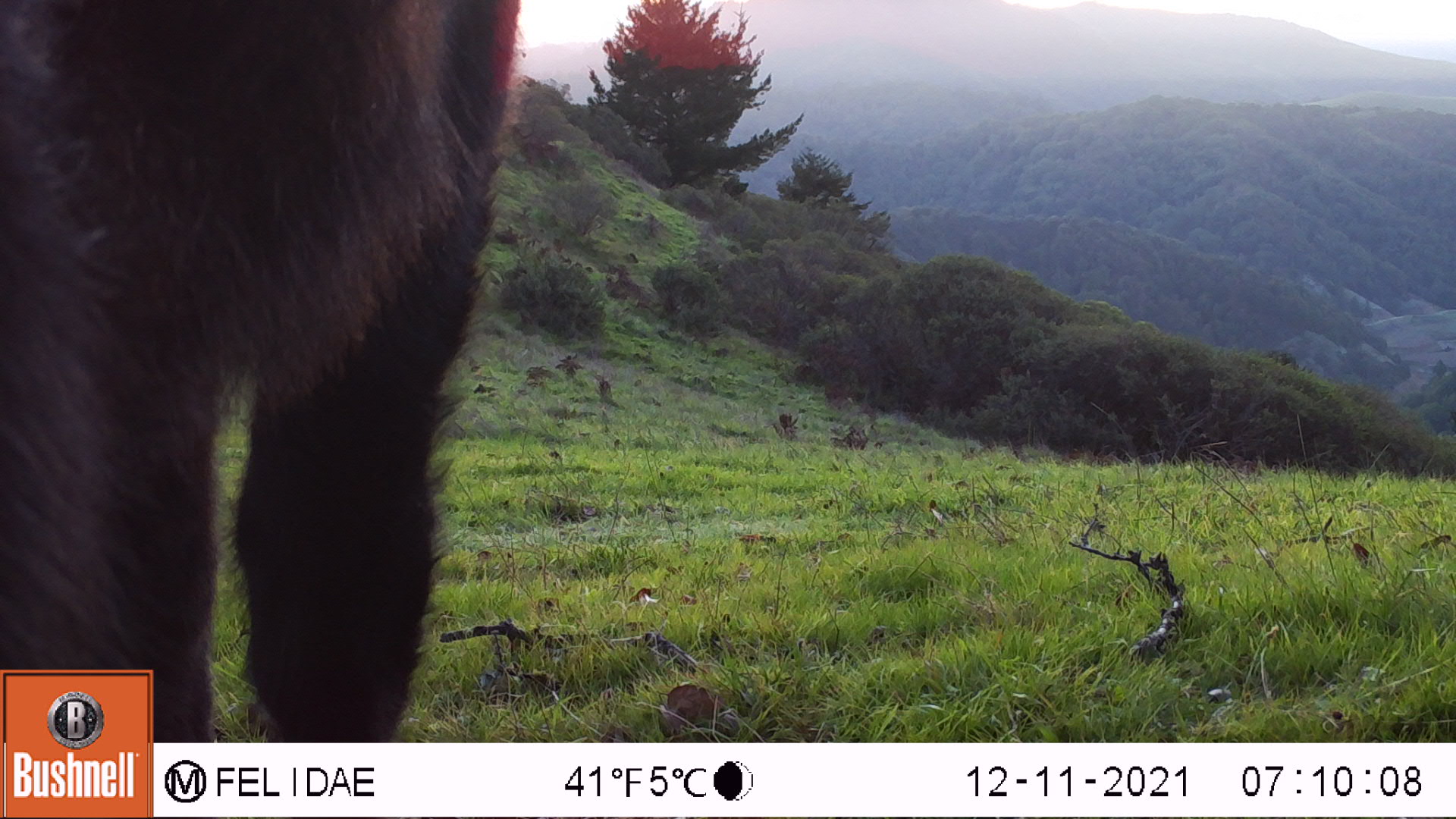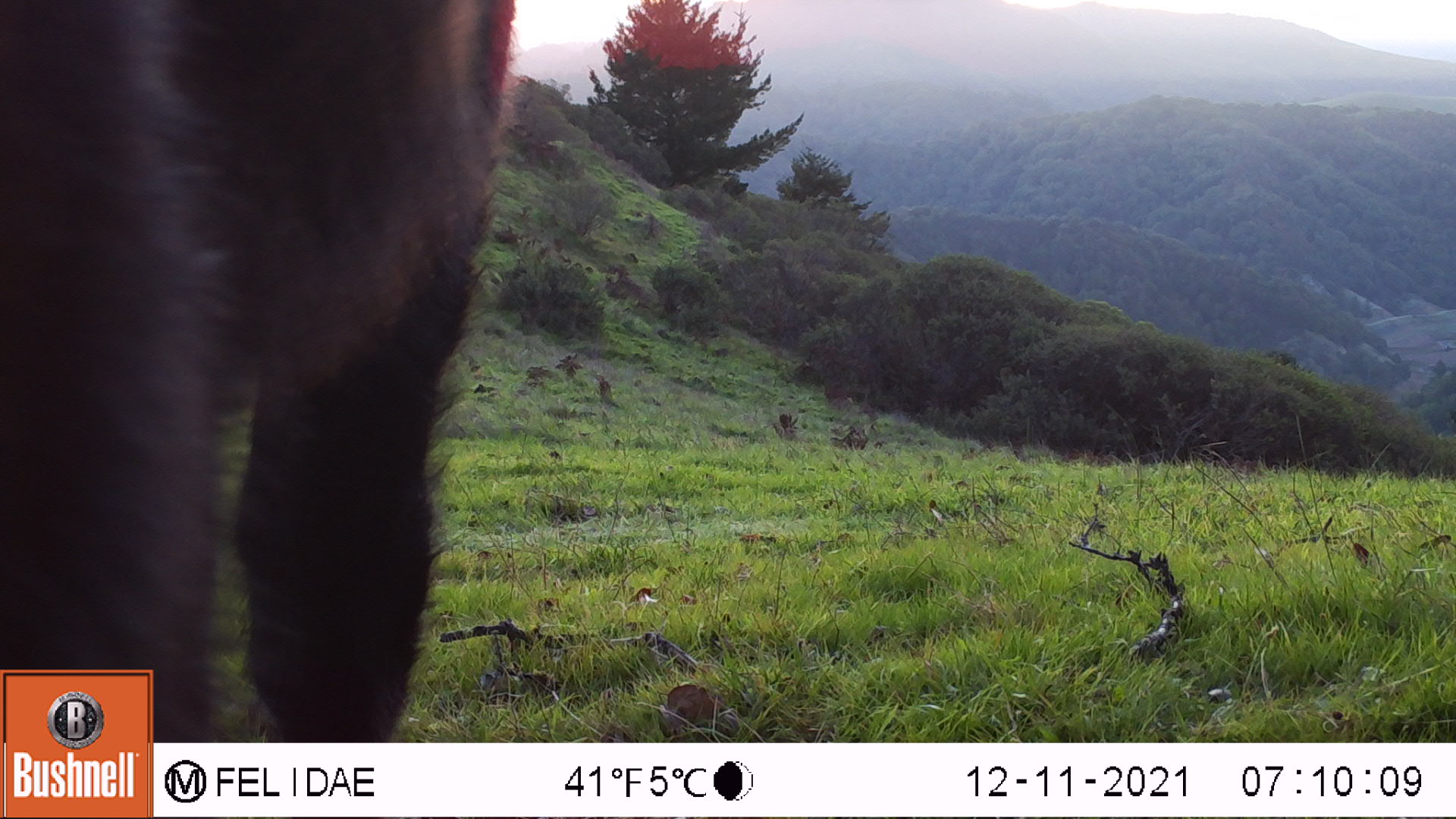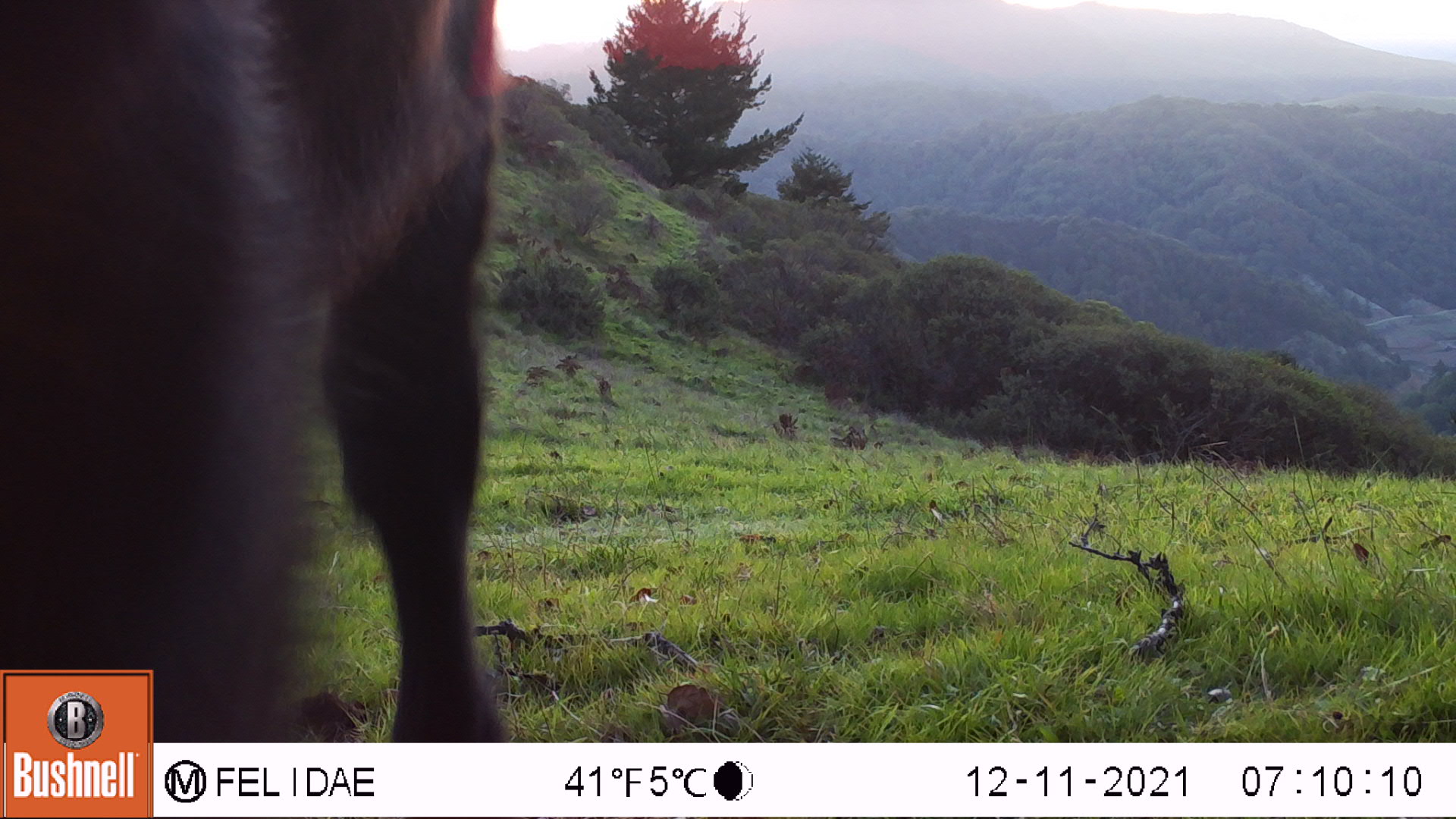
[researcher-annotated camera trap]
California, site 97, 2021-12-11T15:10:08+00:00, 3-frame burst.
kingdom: Animalia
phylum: Chordata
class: Mammalia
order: Artiodactyla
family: Bovidae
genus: Bos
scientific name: Bos taurus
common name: domestic cattle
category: cattle